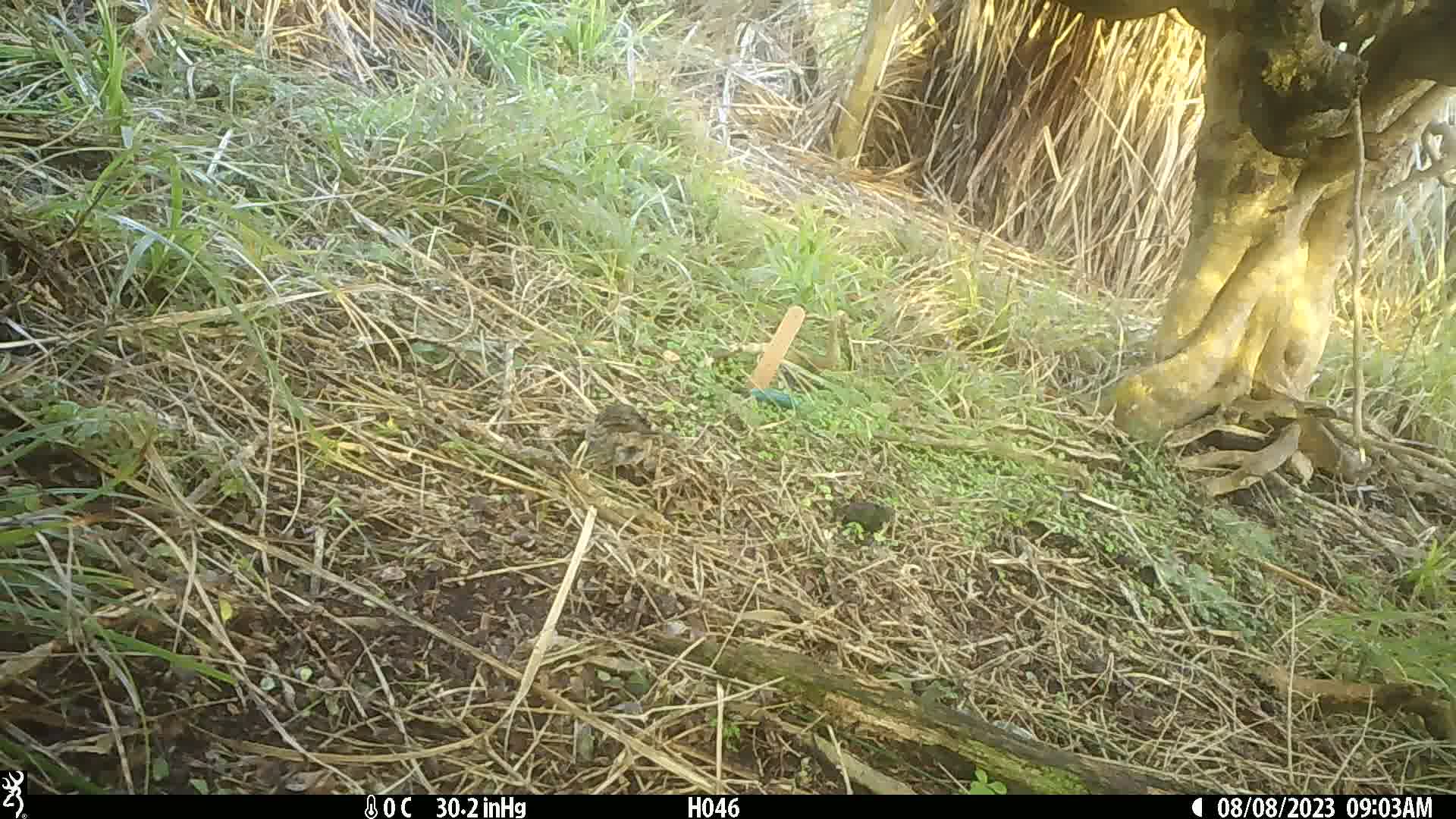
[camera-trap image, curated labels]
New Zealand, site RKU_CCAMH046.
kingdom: Animalia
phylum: Chordata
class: Aves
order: Passeriformes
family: Prunellidae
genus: Prunella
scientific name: Prunella modularis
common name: dunnock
Dunnock (Prunella modularis).